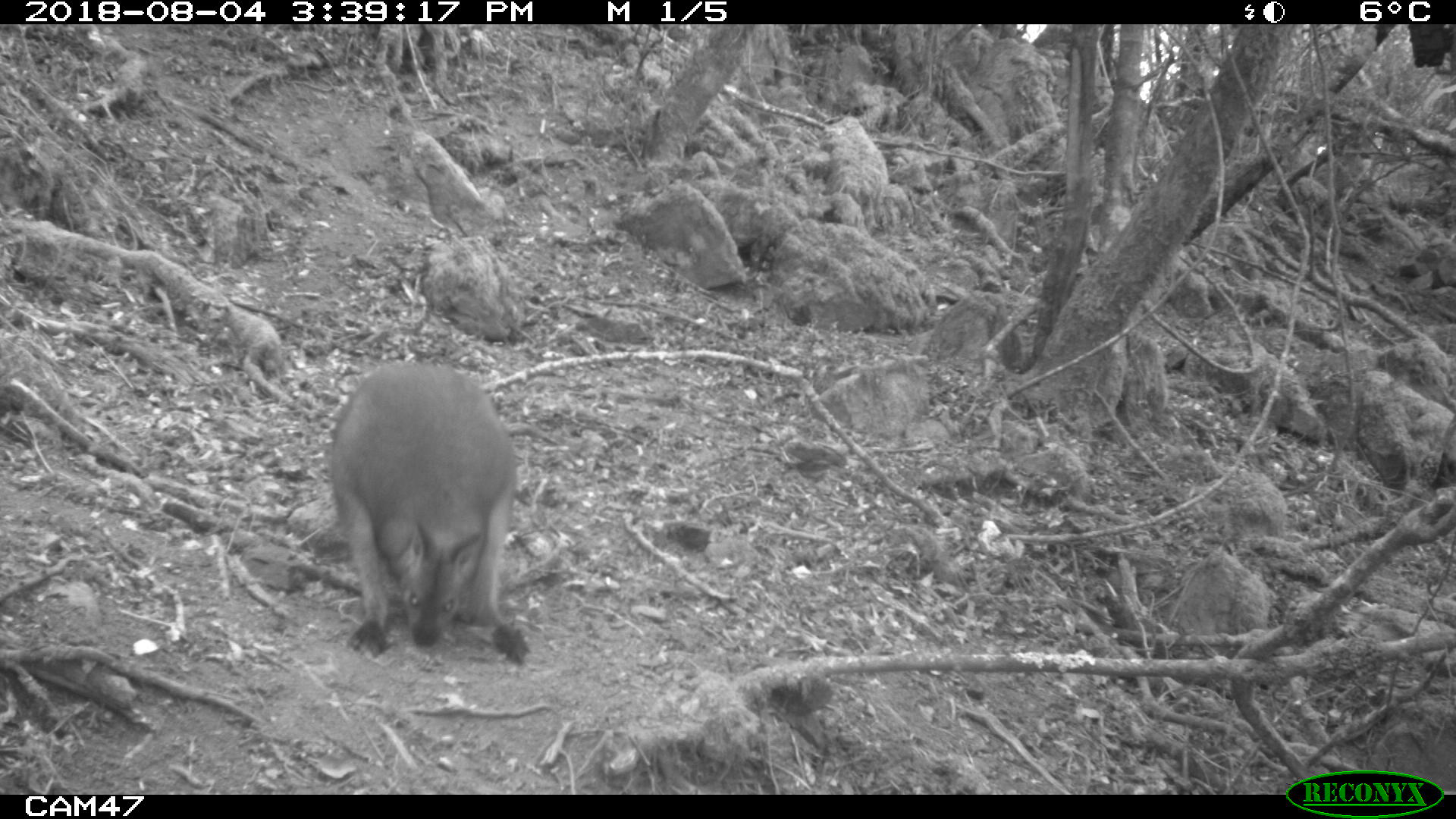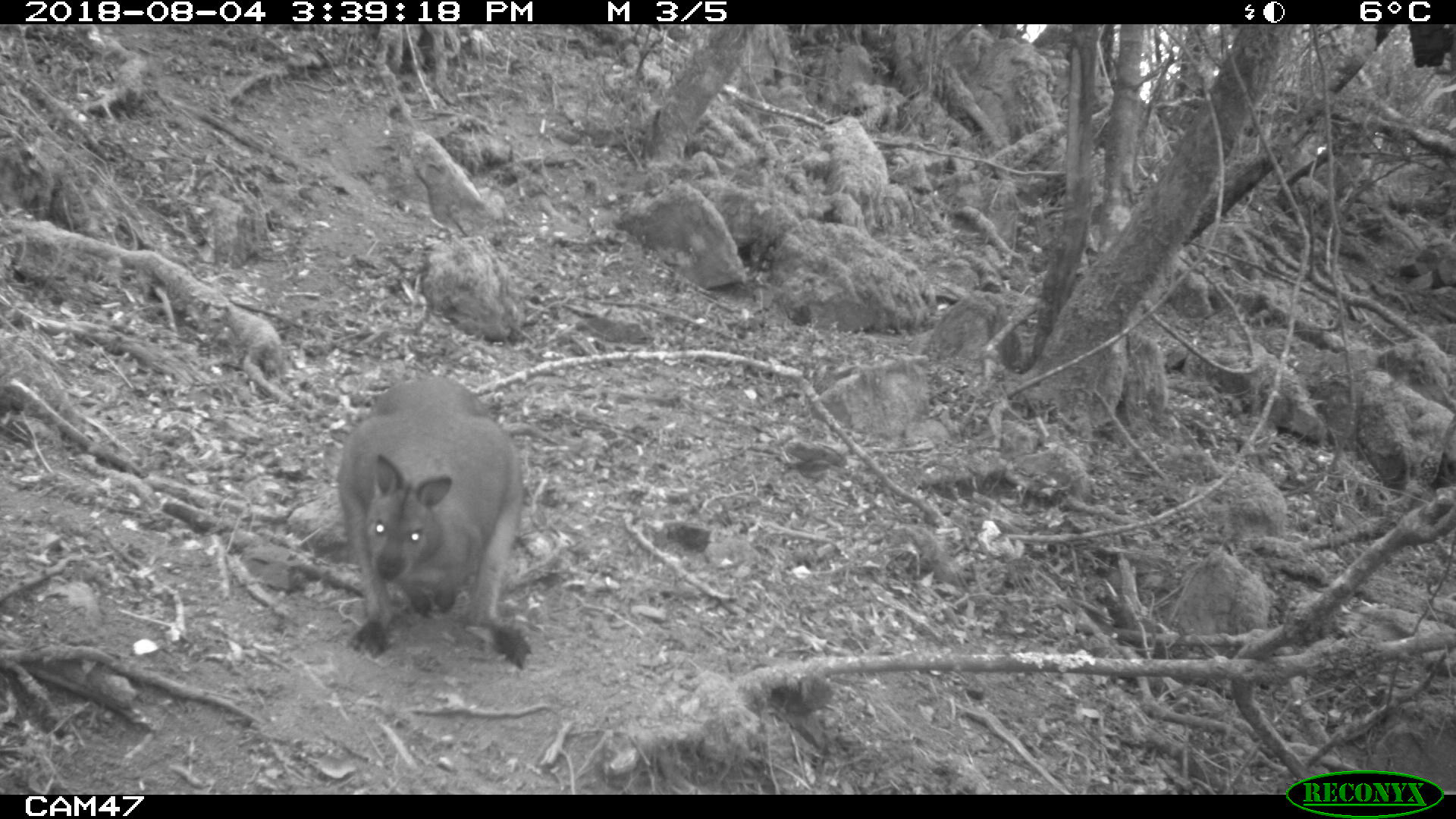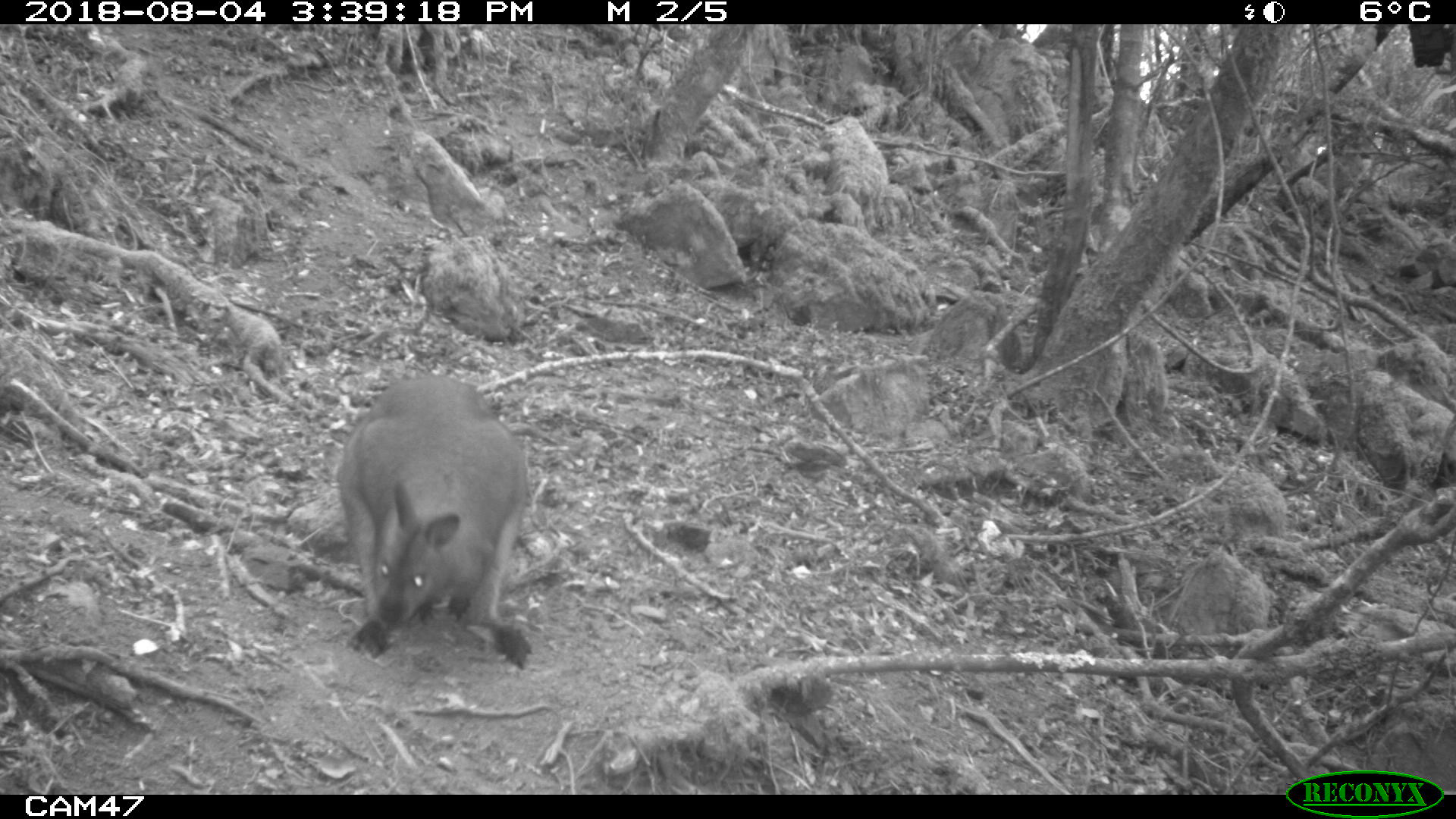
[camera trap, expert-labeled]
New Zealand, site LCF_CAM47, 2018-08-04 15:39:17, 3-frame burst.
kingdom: Animalia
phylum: Chordata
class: Mammalia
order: Diprotodontia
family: Macropodidae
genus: Notamacropus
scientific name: Notamacropus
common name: wallaby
Wallaby (Notamacropus).